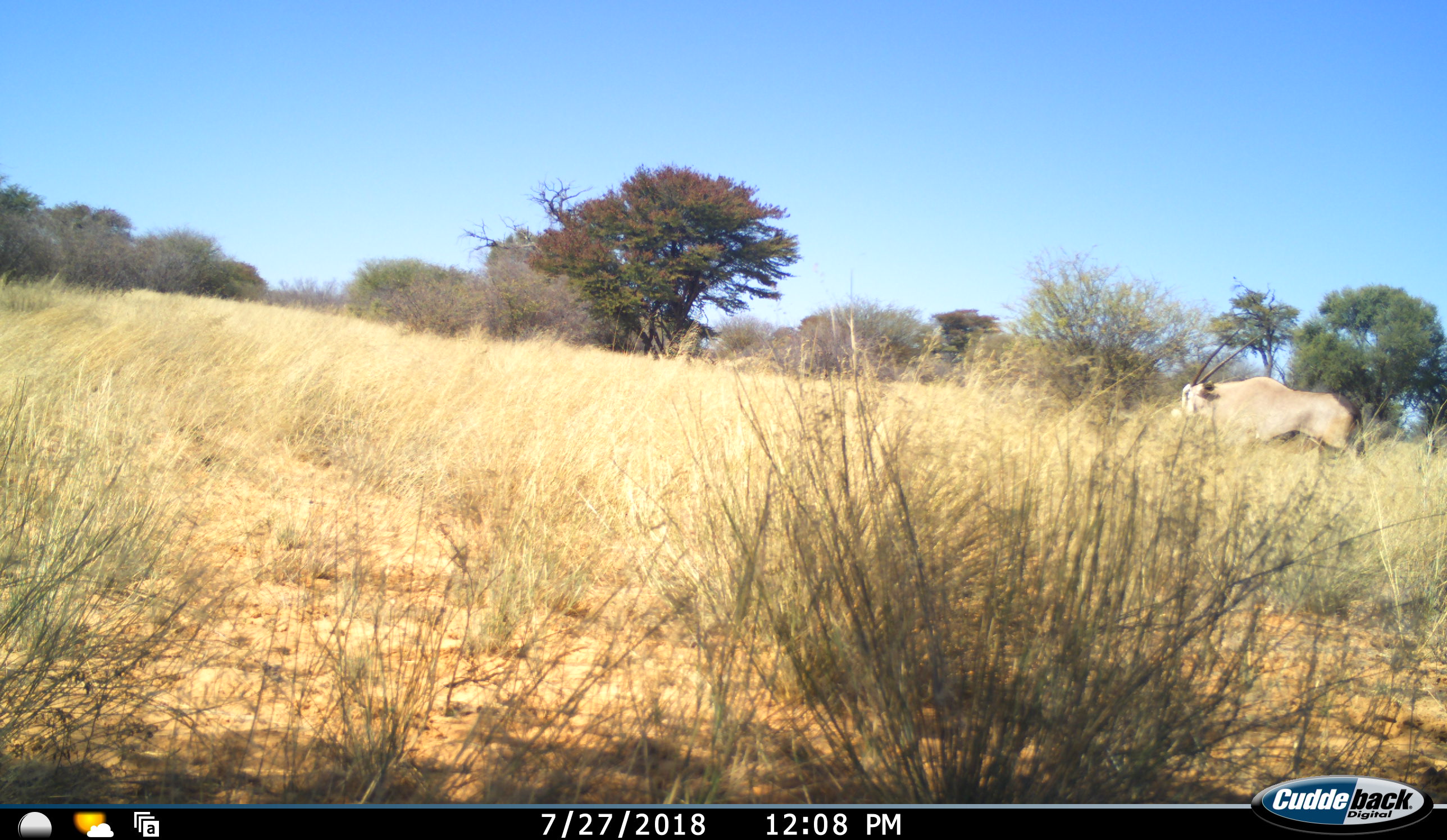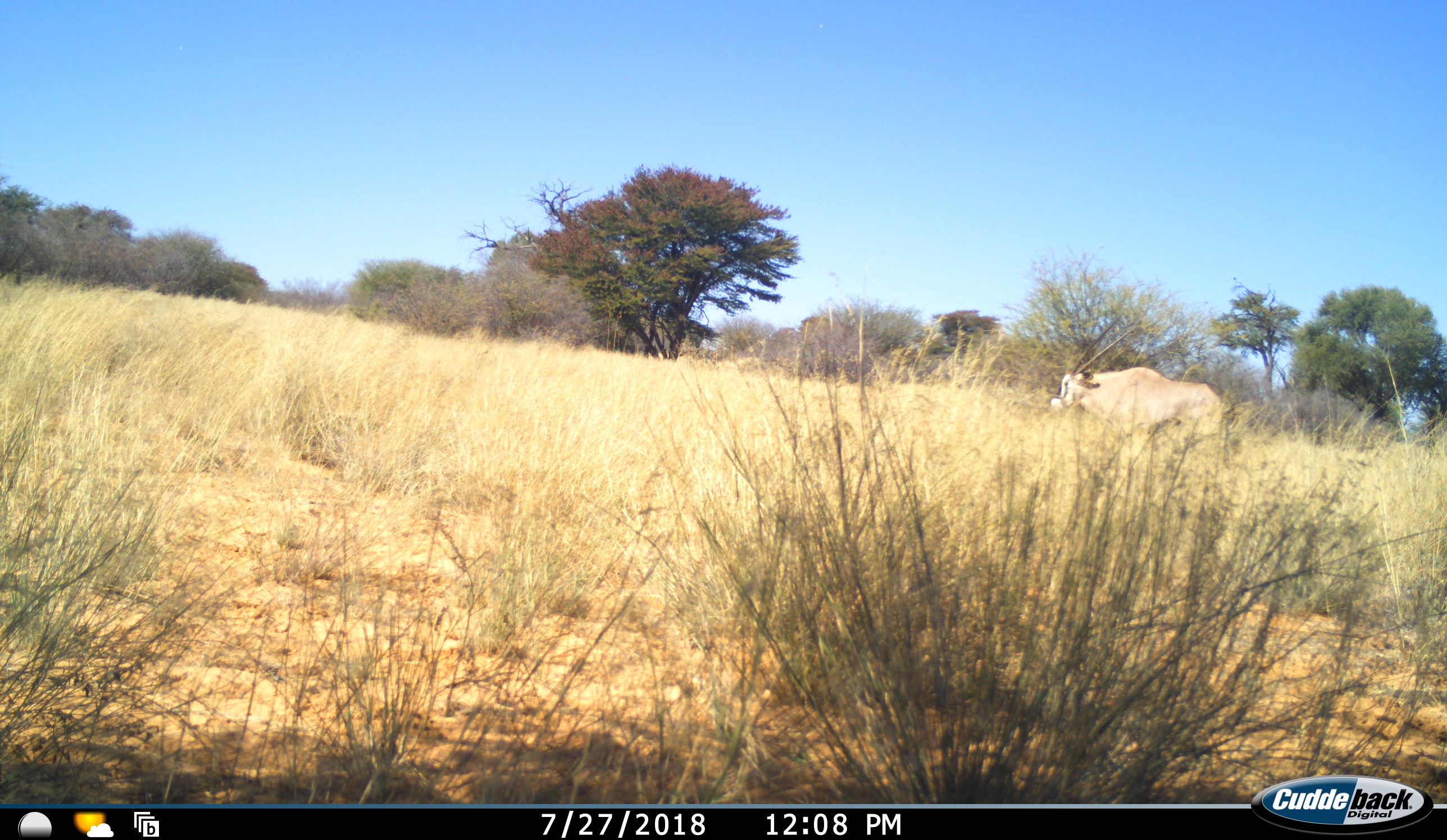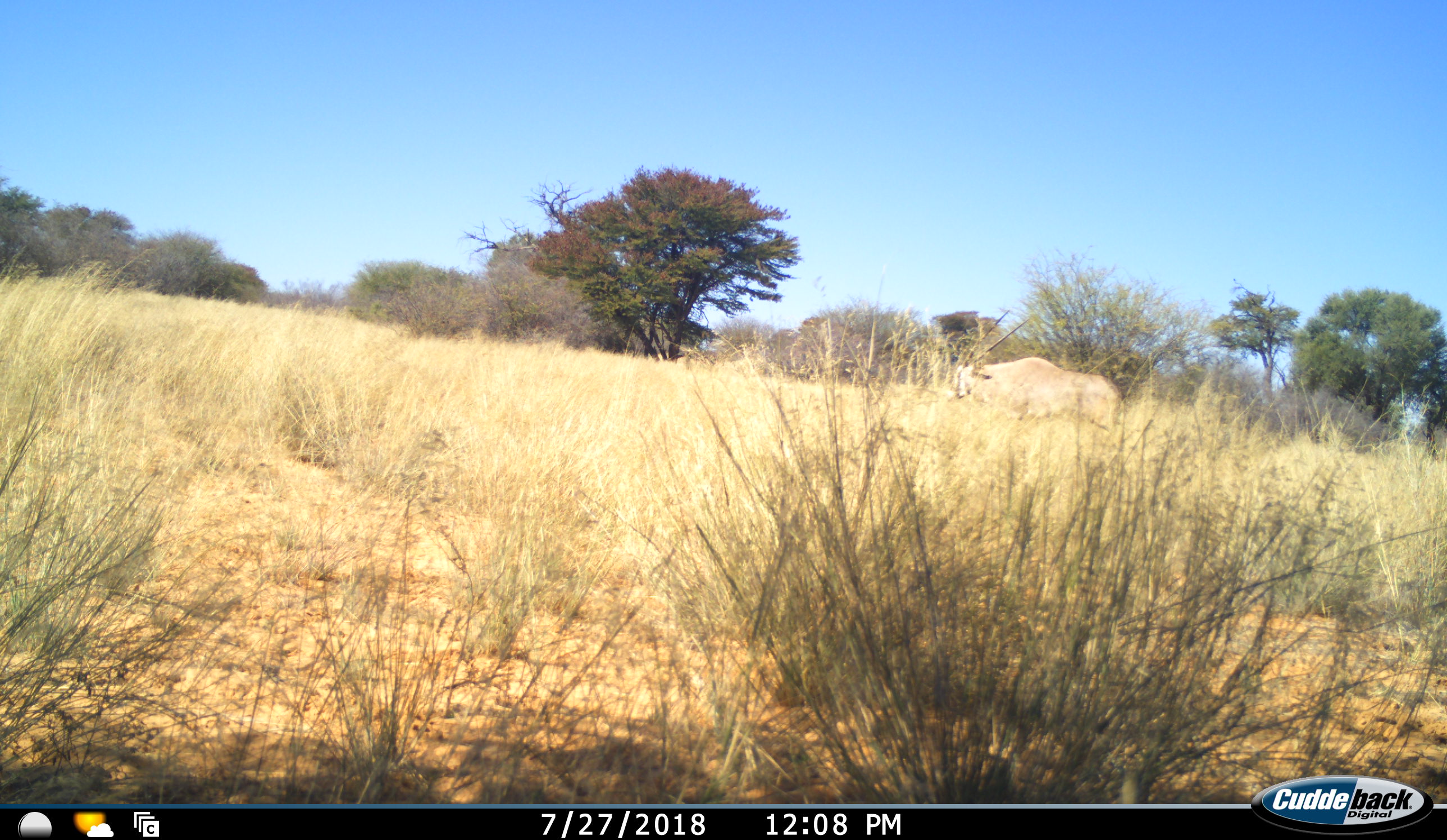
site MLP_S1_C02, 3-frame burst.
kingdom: Animalia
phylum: Chordata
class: Mammalia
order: Artiodactyla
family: Bovidae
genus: Oryx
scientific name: Oryx gazella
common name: gemsbok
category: oryx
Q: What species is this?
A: Oryx (gemsbok) (Oryx gazella).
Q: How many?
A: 1.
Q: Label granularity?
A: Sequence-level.